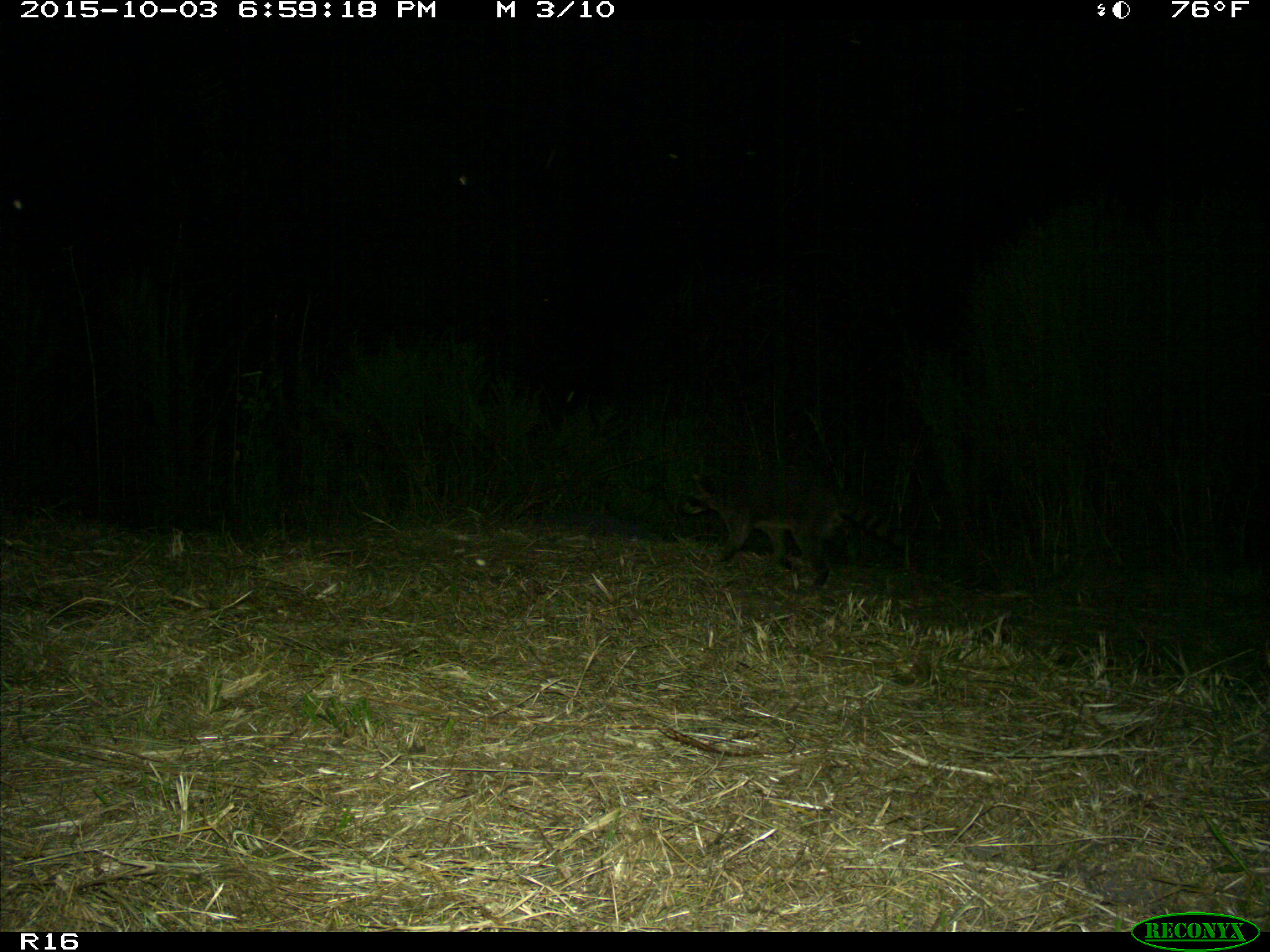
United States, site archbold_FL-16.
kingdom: Animalia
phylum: Chordata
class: Mammalia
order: Carnivora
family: Procyonidae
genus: Procyon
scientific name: Procyon lotor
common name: common raccoon